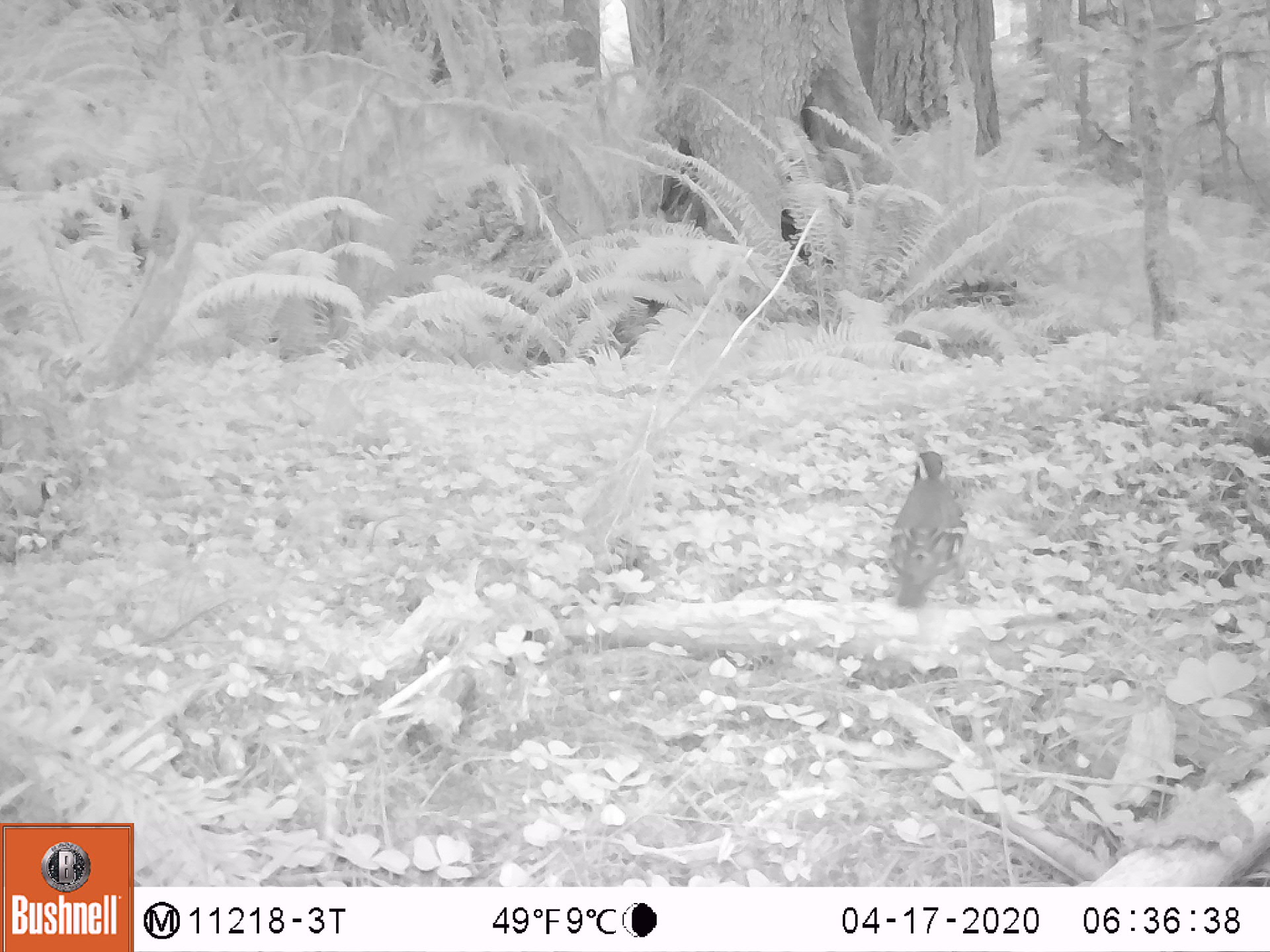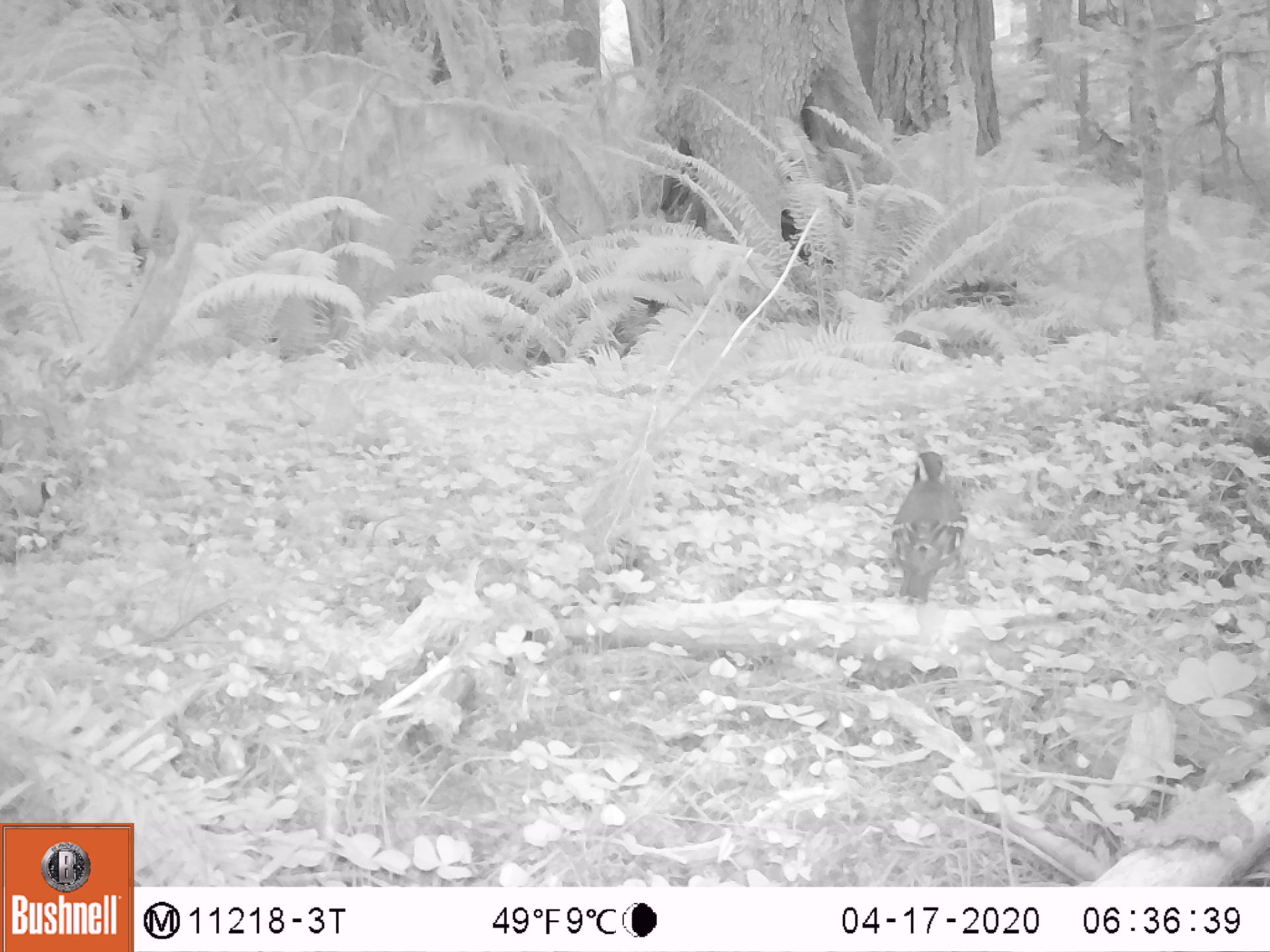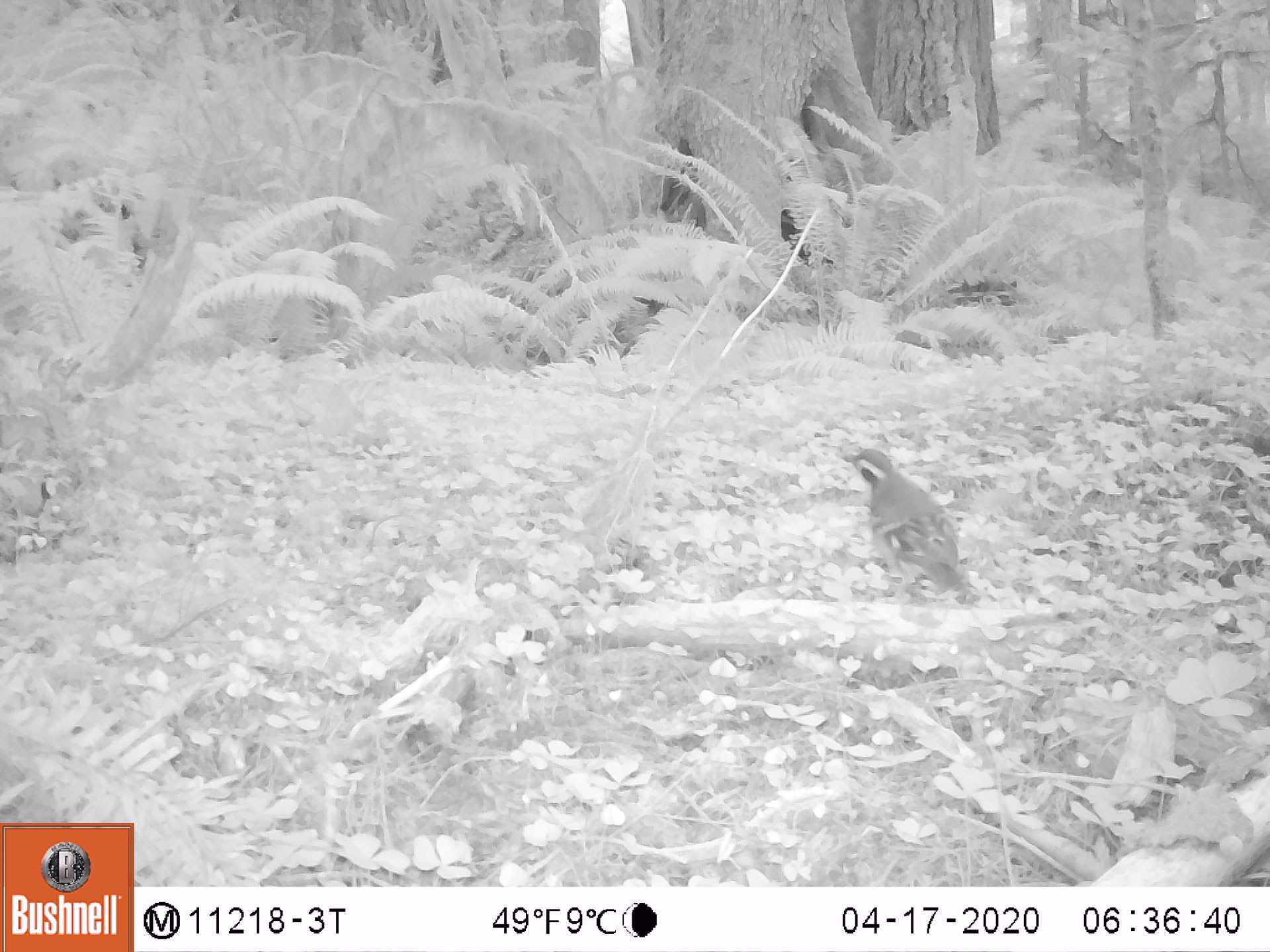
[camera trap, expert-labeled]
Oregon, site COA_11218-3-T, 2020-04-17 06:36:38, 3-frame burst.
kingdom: Animalia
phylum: Chordata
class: Aves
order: Passeriformes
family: Turdidae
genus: Ixoreus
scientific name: Ixoreus naevius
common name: varied thrush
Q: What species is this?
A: Varied thrush (Ixoreus naevius).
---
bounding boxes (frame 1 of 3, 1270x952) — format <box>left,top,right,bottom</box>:
varied thrush: <box>885,439,979,607</box>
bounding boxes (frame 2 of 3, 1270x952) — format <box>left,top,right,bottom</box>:
varied thrush: <box>877,445,965,614</box>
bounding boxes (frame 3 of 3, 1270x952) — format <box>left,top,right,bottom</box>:
varied thrush: <box>843,439,976,607</box>